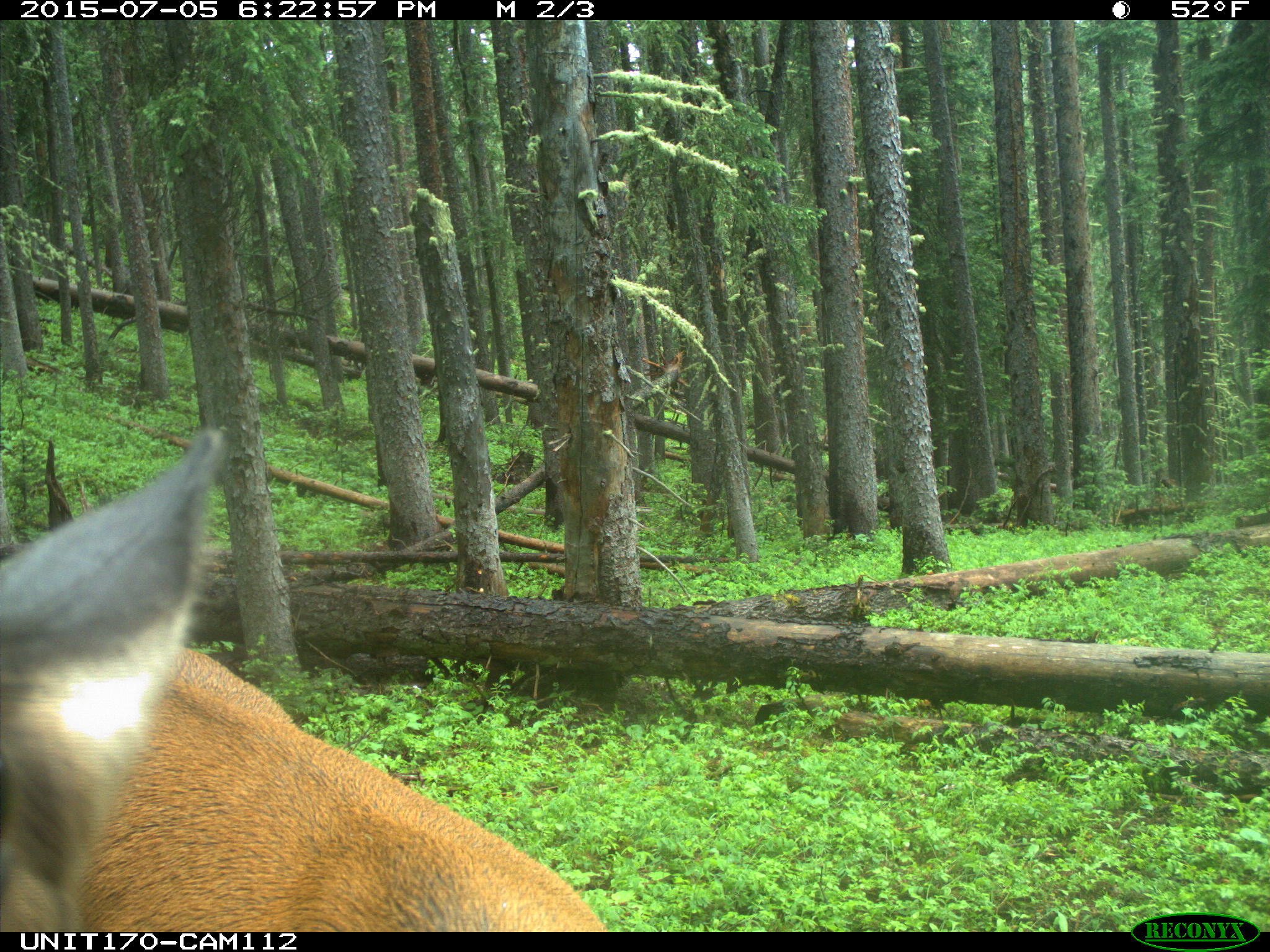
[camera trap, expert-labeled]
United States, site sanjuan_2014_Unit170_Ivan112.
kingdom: Animalia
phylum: Chordata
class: Mammalia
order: Artiodactyla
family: Cervidae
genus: Cervus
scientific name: Cervus elaphus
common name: red deer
Cervus elaphus (red deer).